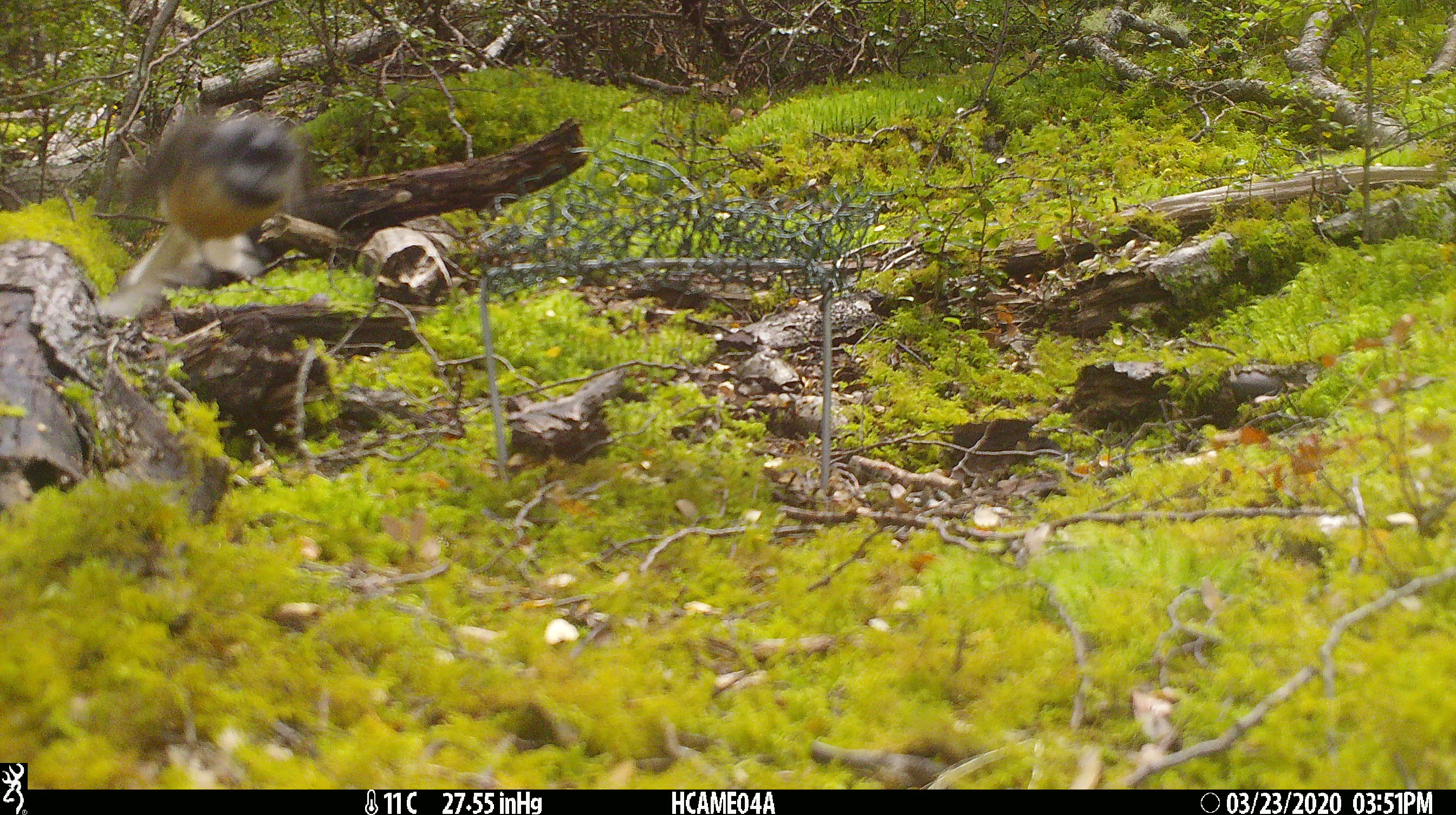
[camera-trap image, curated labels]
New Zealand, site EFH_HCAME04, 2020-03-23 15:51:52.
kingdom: Animalia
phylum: Chordata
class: Aves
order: Passeriformes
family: Rhipiduridae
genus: Rhipidura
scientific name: Rhipidura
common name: fantails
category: fantail